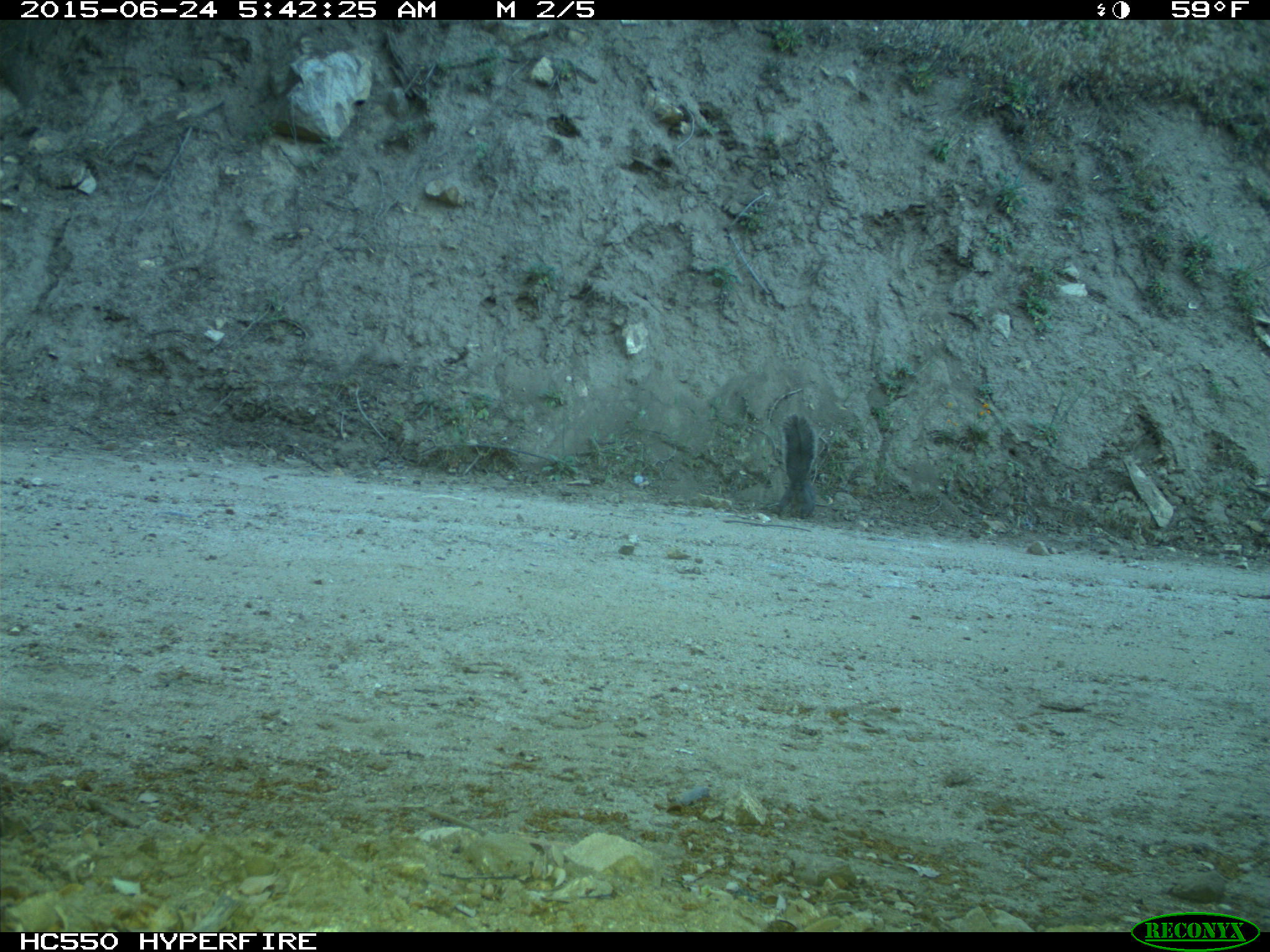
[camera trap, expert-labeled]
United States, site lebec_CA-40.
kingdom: Animalia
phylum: Chordata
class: Mammalia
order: Rodentia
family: Sciuridae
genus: Sciurus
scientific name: Sciurus carolinensis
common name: eastern gray squirrel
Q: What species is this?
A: Sciurus carolinensis (eastern gray squirrel).